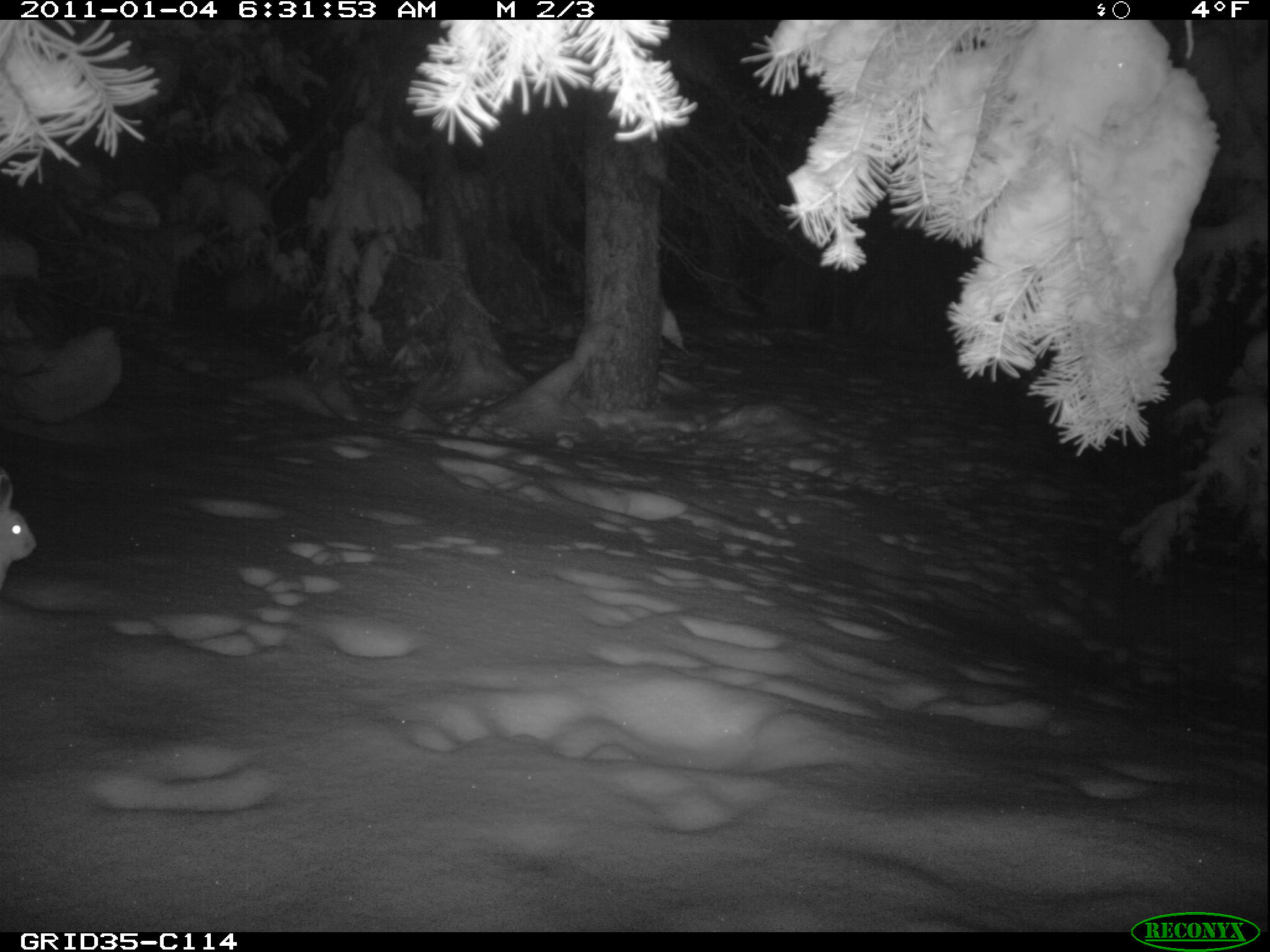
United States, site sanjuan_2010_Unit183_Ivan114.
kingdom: Animalia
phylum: Chordata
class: Mammalia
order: Lagomorpha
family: Leporidae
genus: Lepus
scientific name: Lepus americanus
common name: snowshoe hare